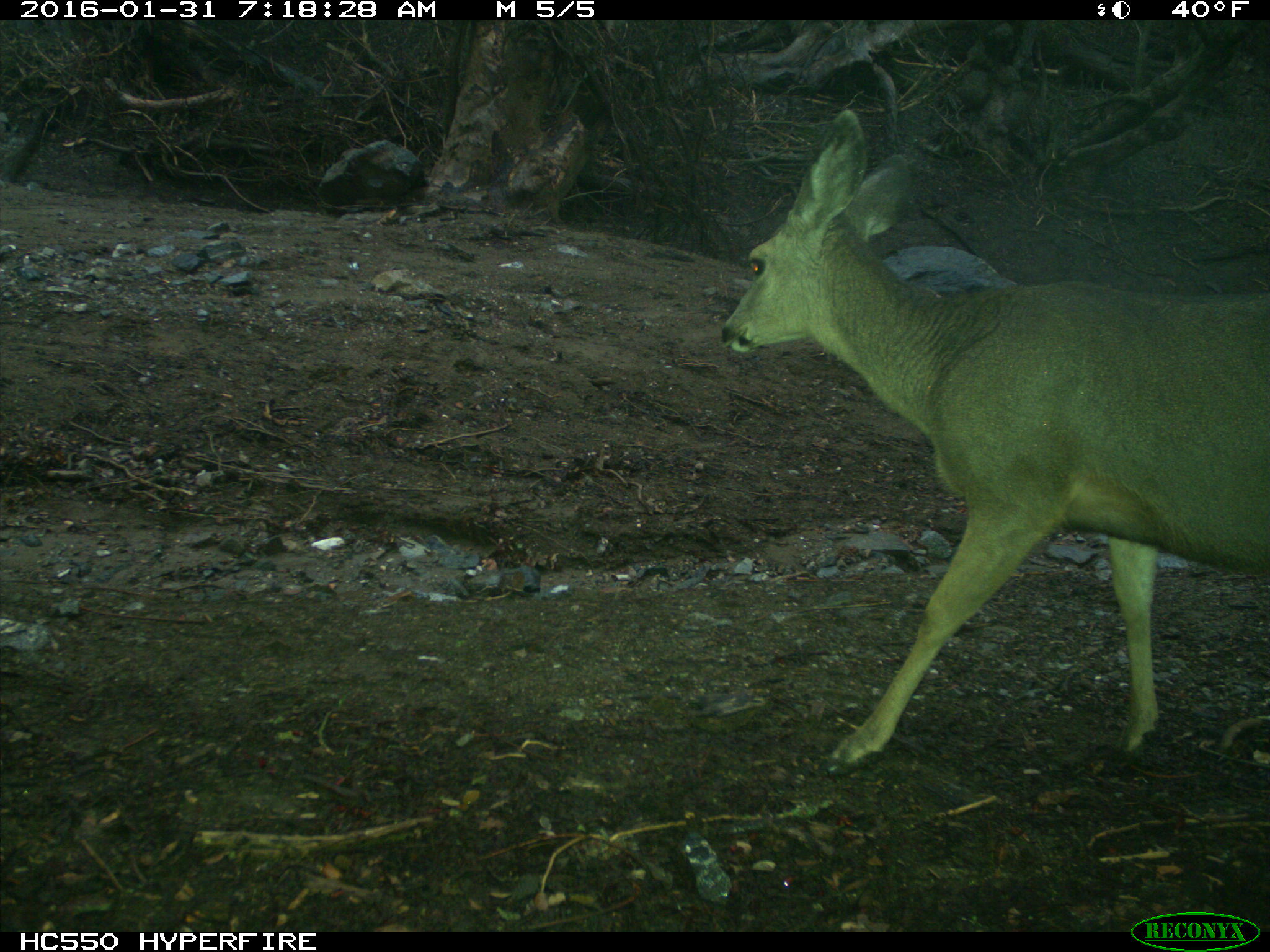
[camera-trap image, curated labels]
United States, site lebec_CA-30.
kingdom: Animalia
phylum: Chordata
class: Mammalia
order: Artiodactyla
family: Cervidae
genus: Odocoileus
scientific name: Odocoileus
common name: deer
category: unidentified deer